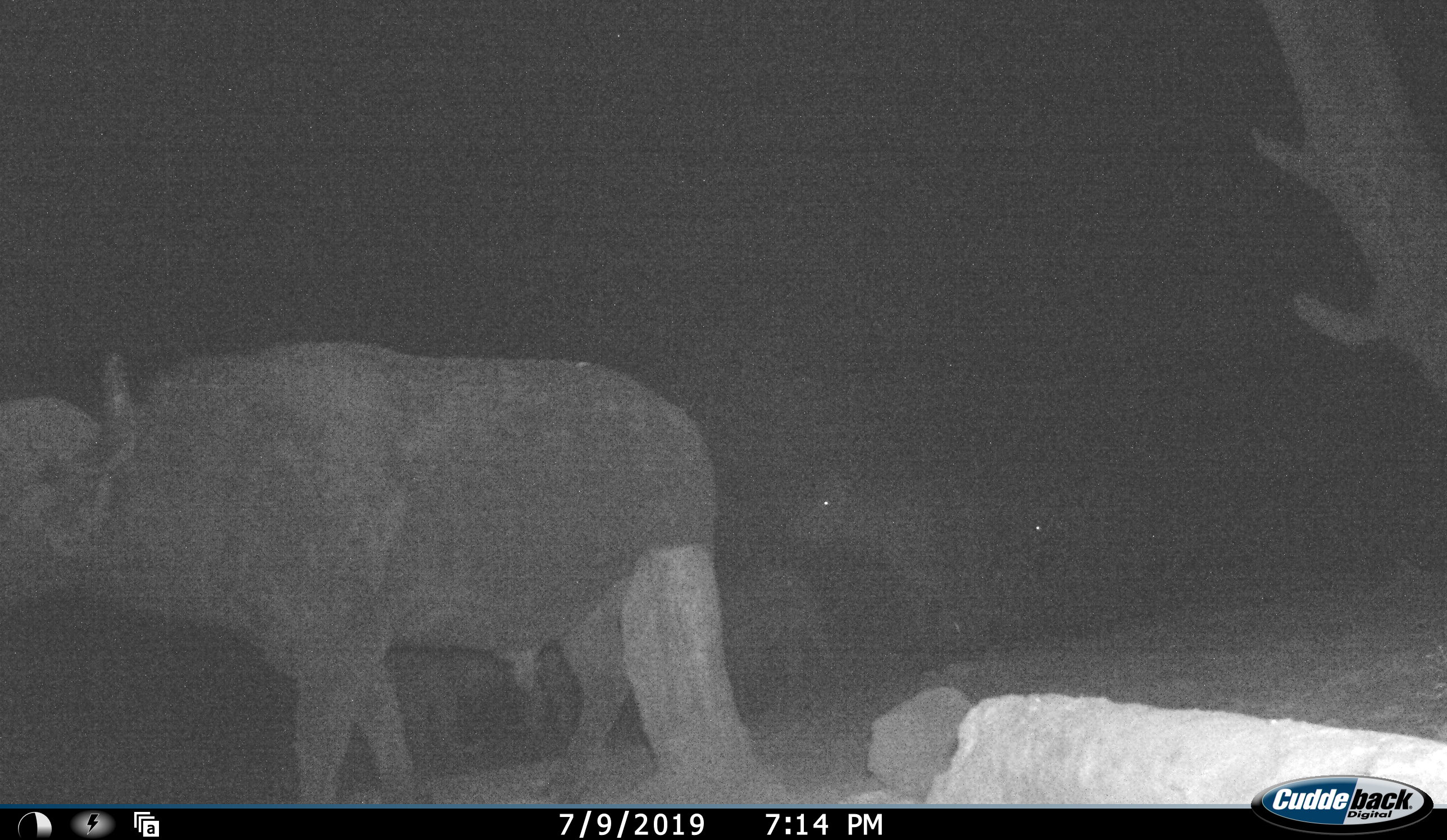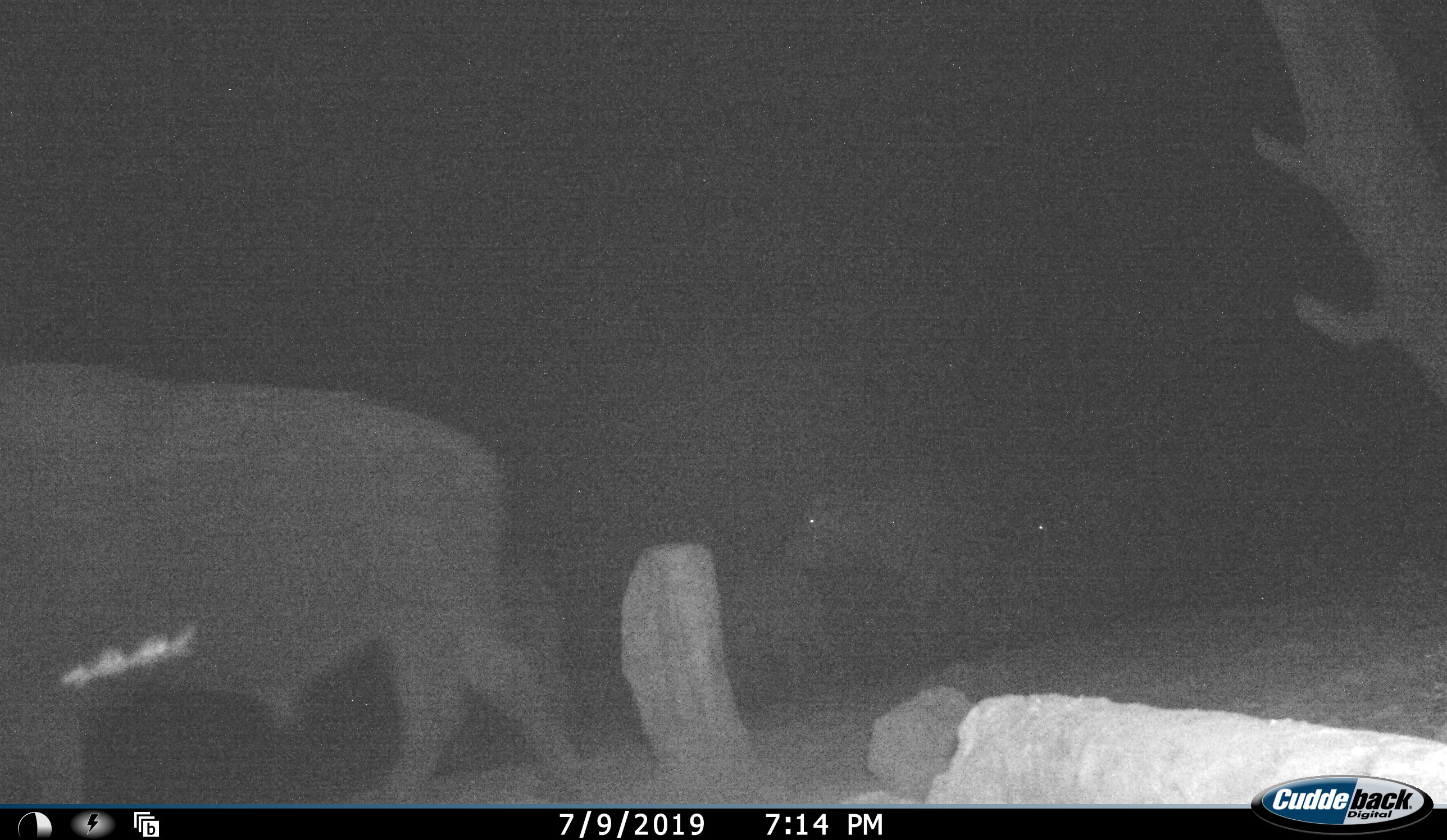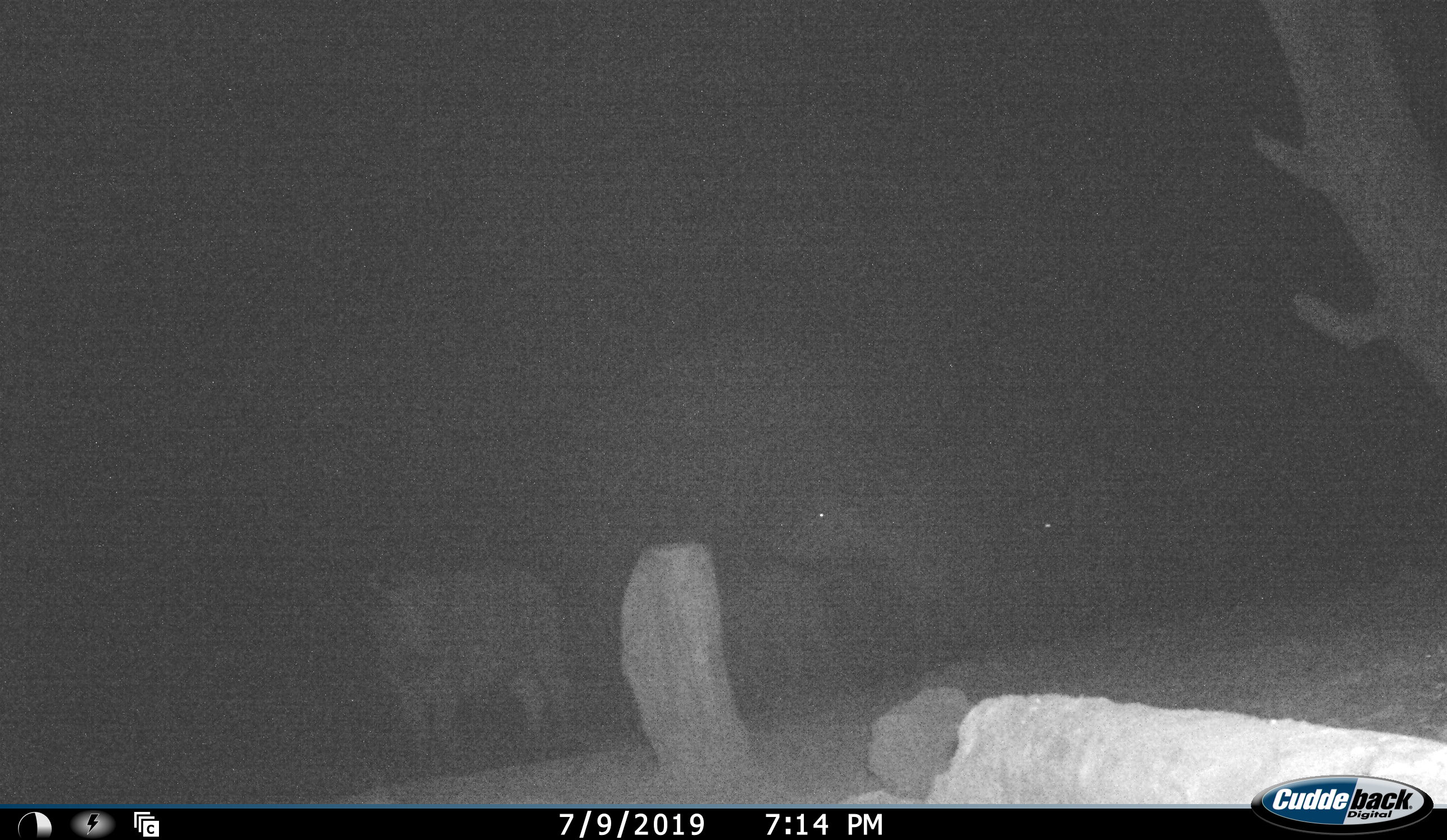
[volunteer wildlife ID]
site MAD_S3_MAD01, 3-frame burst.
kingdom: Animalia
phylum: Chordata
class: Mammalia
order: Artiodactyla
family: Bovidae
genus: Syncerus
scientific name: Syncerus caffer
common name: african buffalo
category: buffalo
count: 5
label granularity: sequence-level